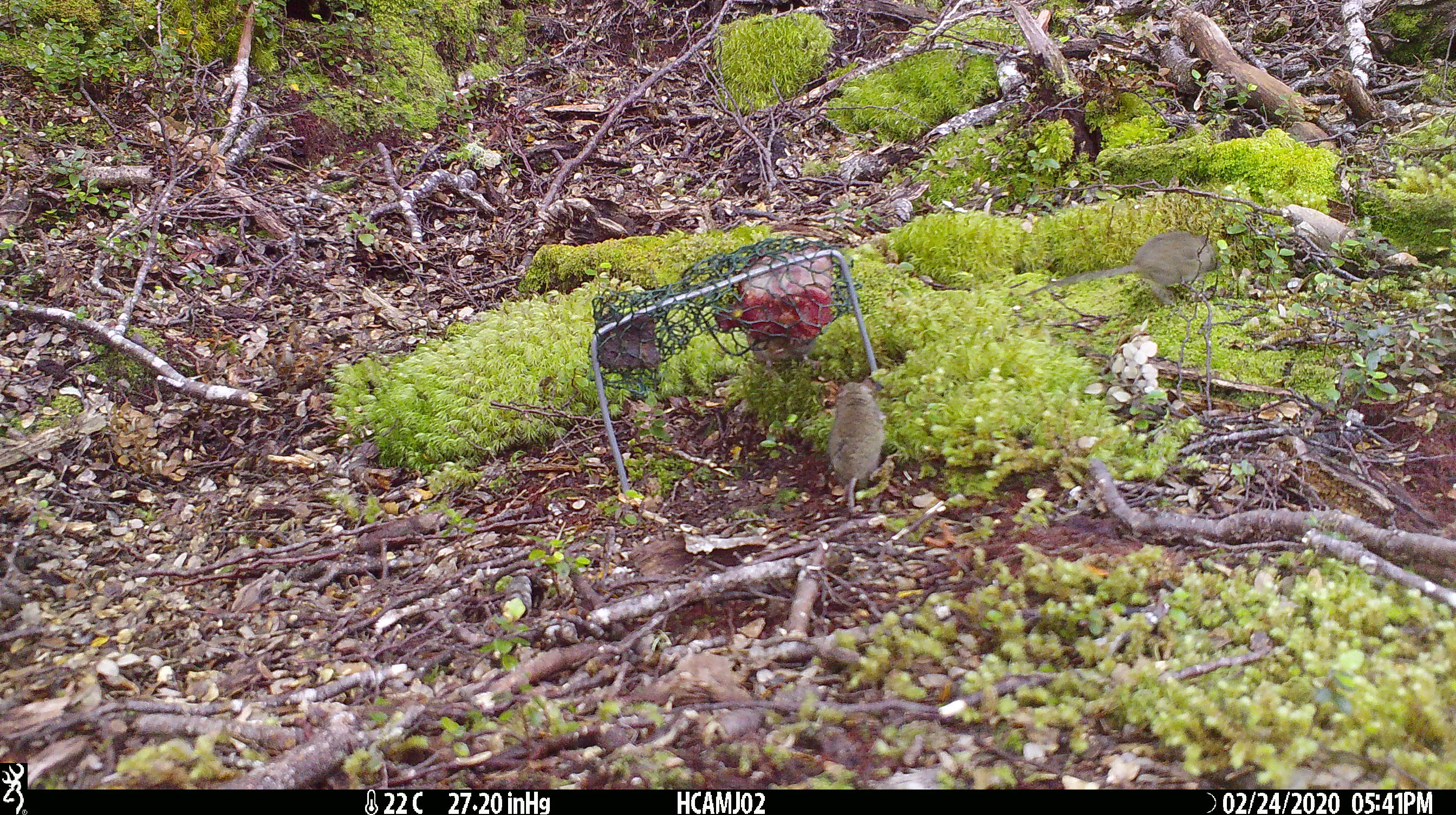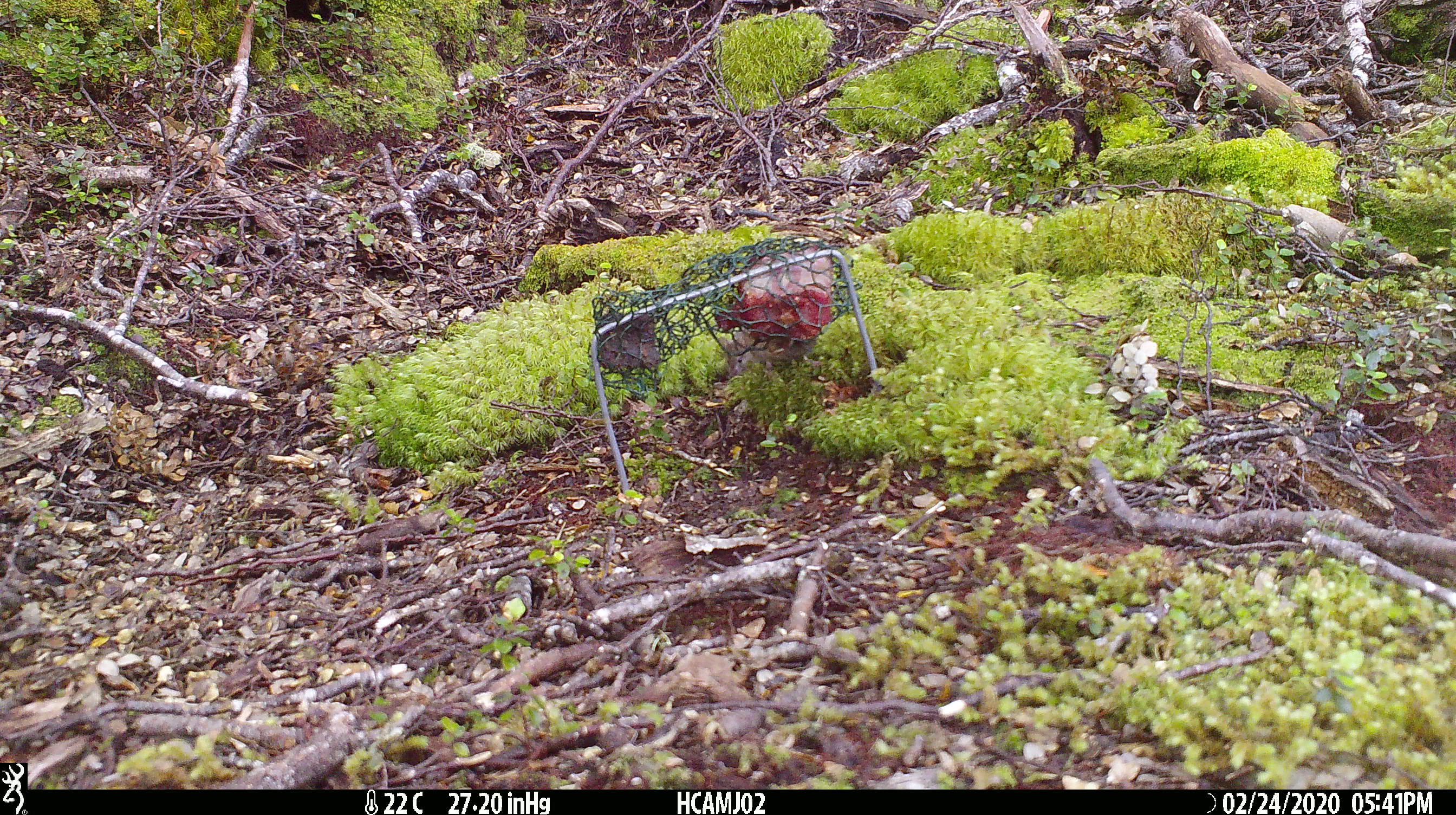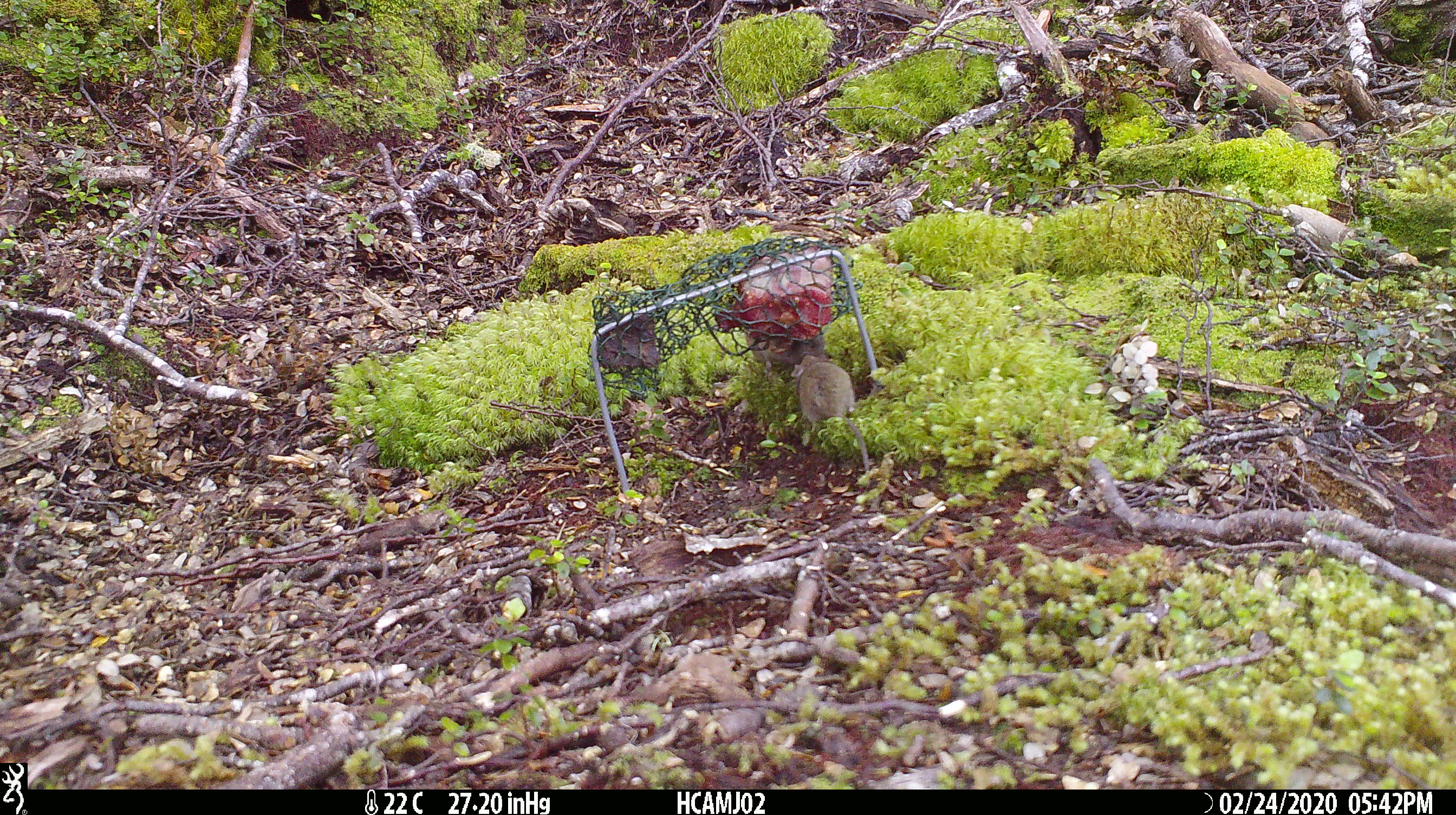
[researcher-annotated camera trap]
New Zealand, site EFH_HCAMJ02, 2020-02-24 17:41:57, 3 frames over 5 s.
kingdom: Animalia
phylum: Chordata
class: Mammalia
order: Rodentia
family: Muridae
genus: Mus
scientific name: Mus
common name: mouse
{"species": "mouse (Mus)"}